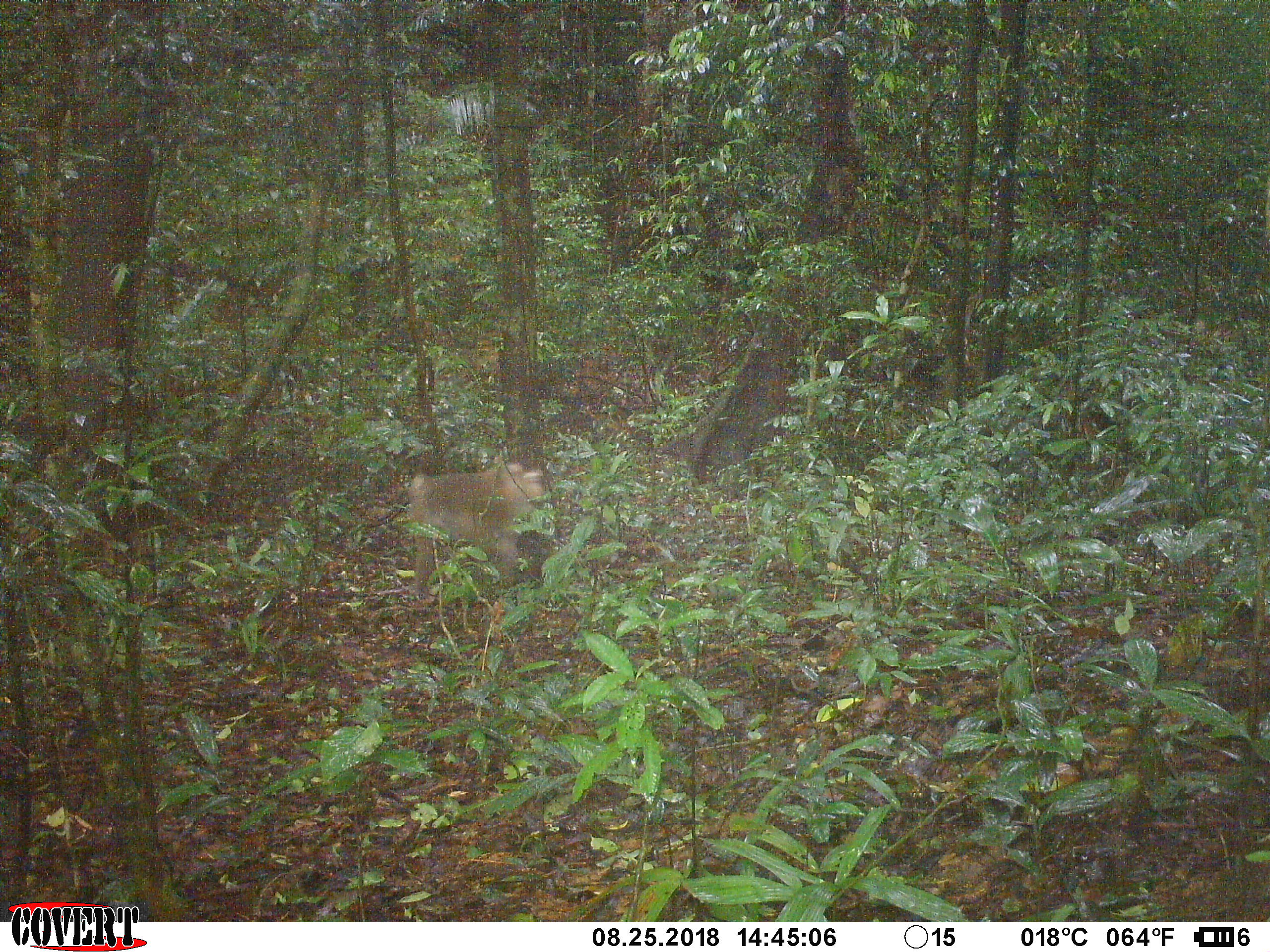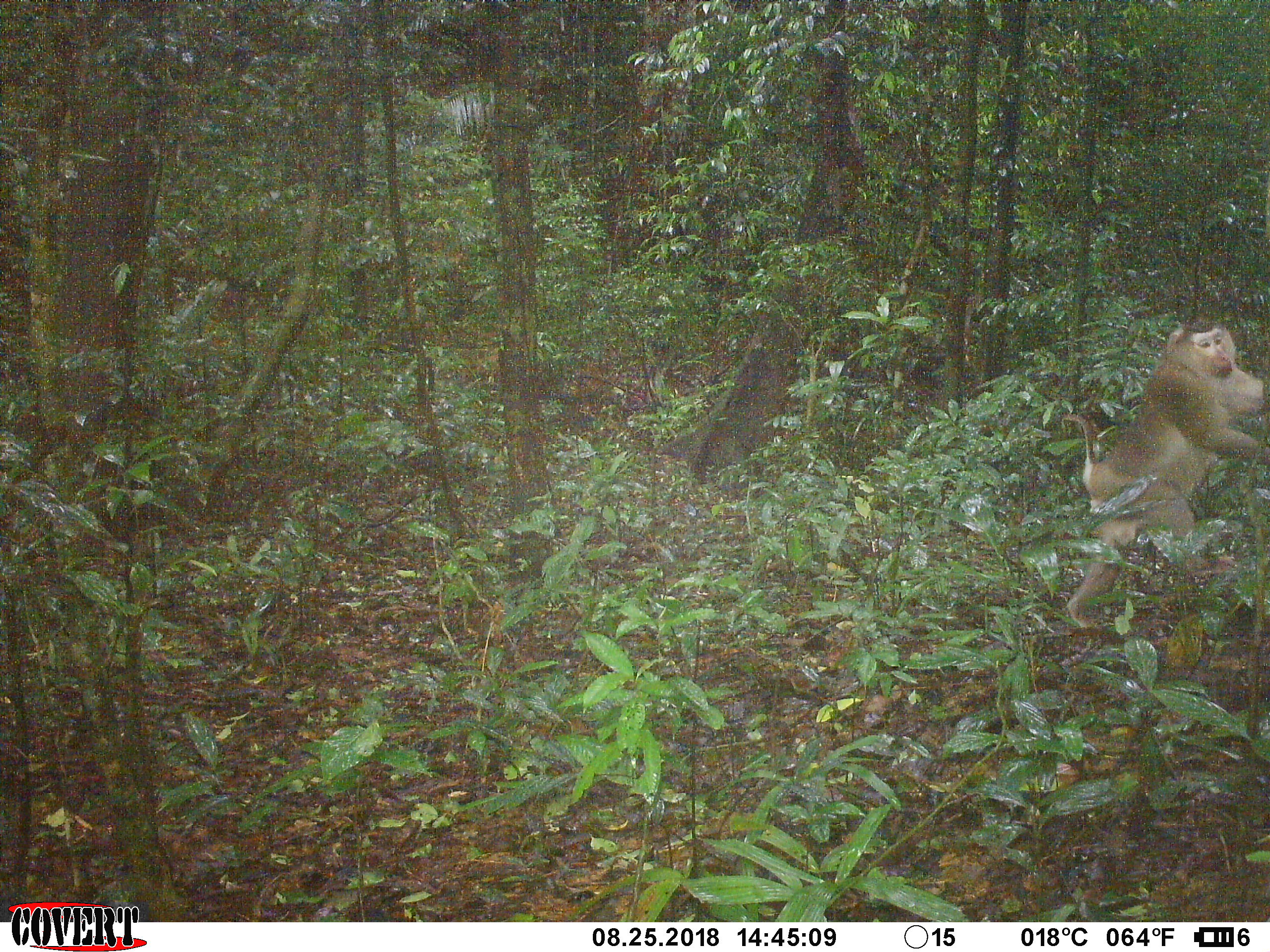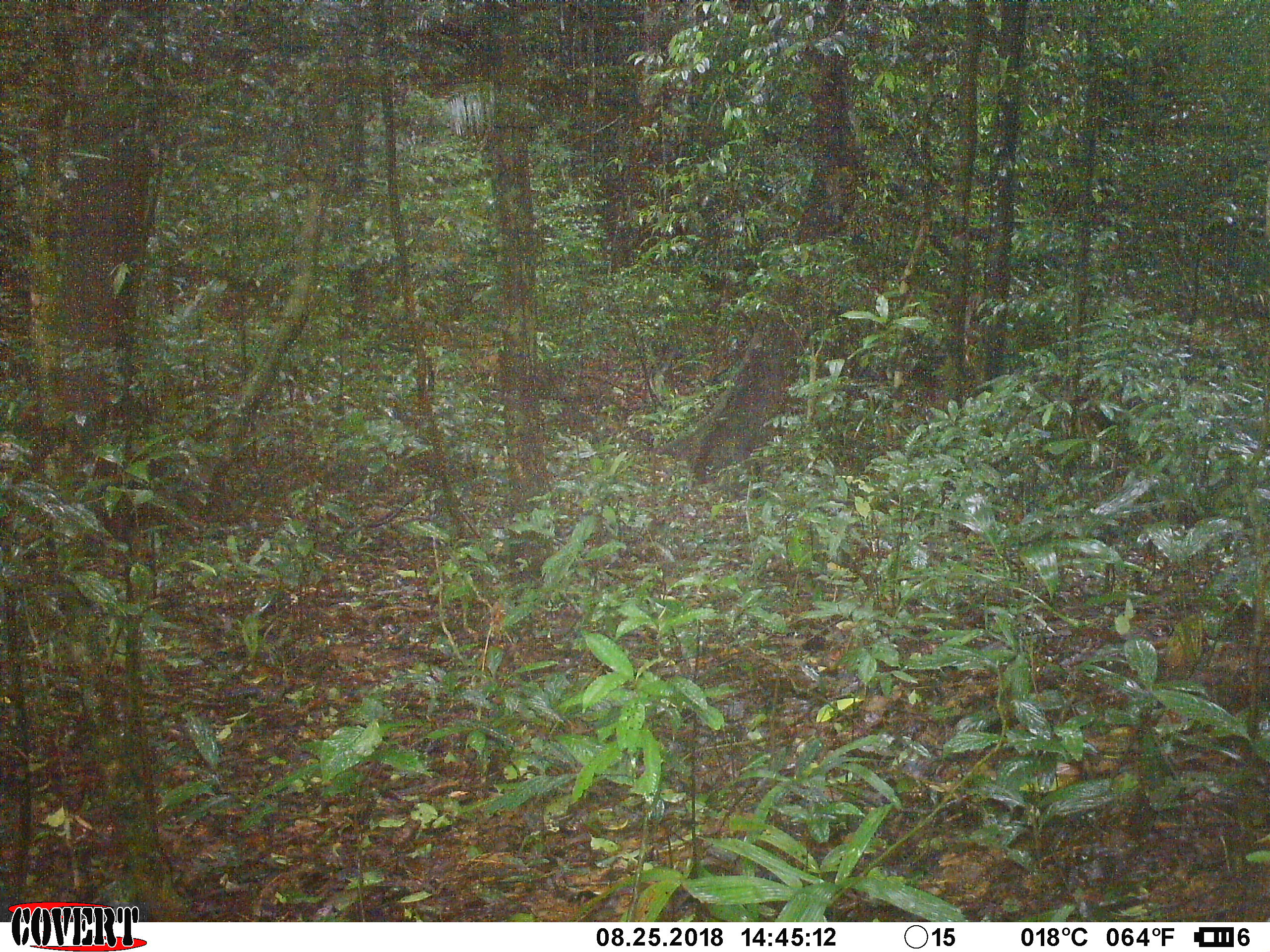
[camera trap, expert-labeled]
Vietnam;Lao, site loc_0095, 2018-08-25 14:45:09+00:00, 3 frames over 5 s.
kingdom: Animalia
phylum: Chordata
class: Mammalia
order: Primates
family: Cercopithecidae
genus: Macaca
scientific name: Macaca nemestrina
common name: pig-tailed macaque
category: pig tailed macaque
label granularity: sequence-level